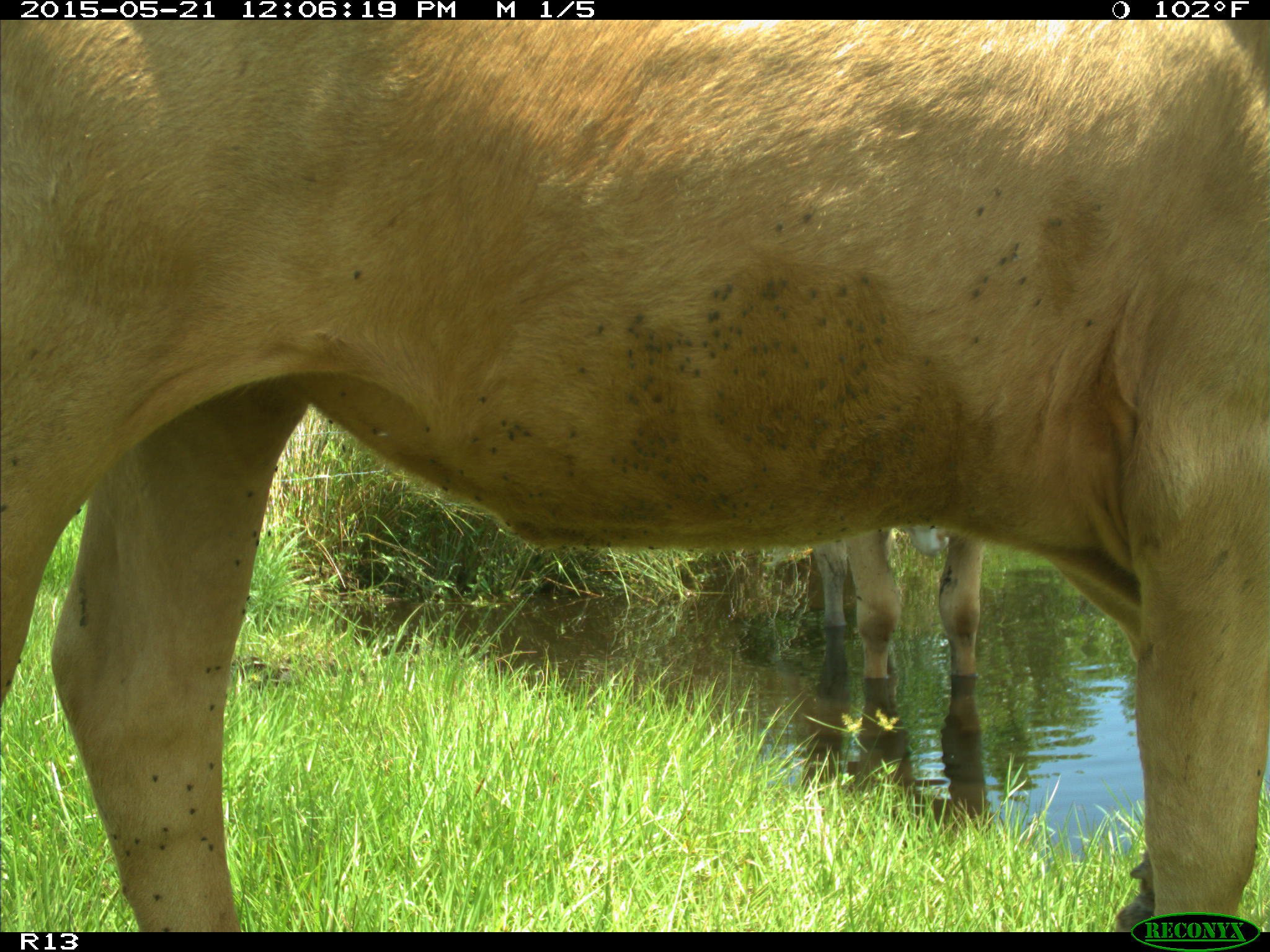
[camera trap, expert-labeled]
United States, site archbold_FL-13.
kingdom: Animalia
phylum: Chordata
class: Mammalia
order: Artiodactyla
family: Bovidae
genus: Bos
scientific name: Bos taurus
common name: domestic cow